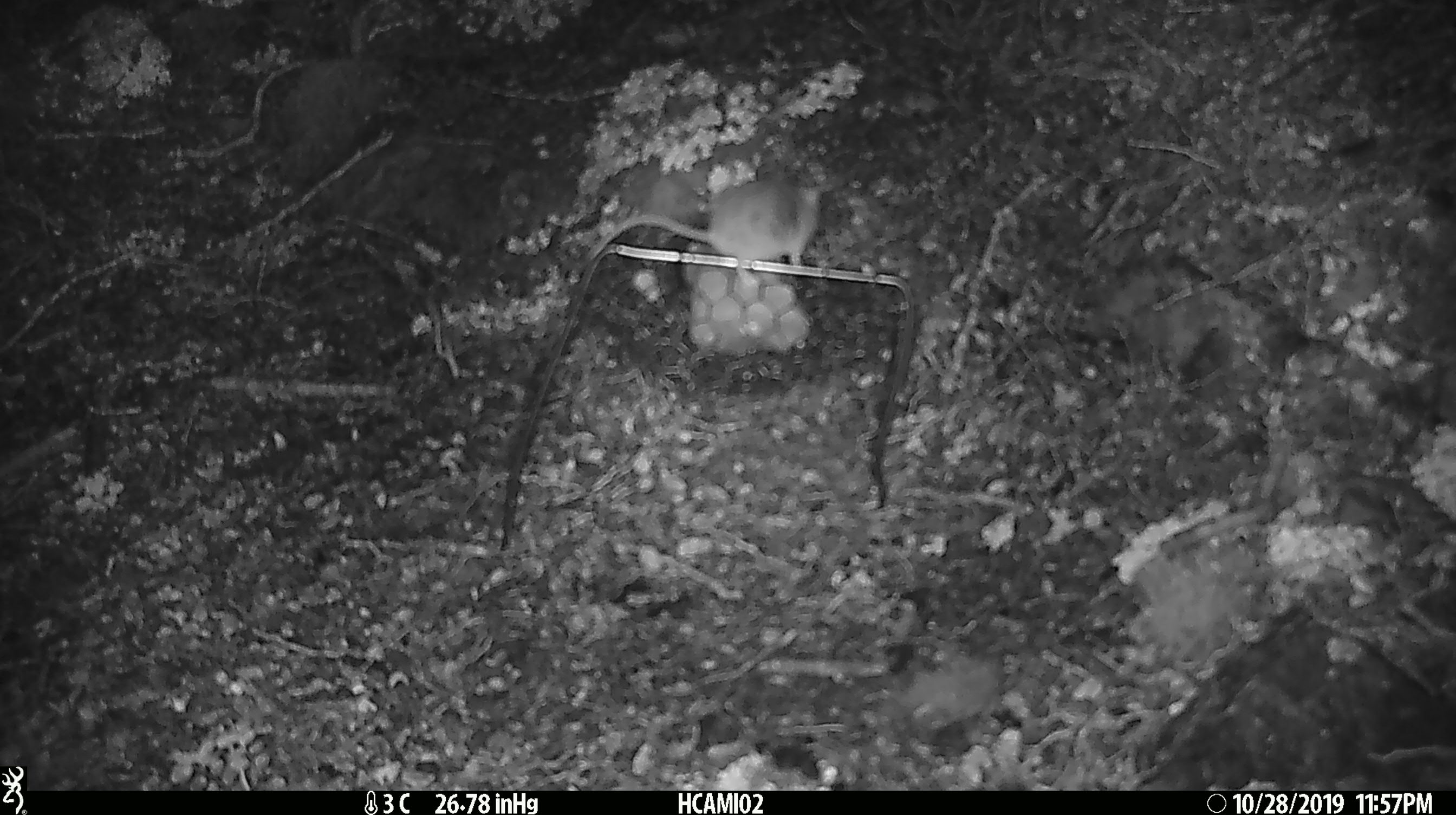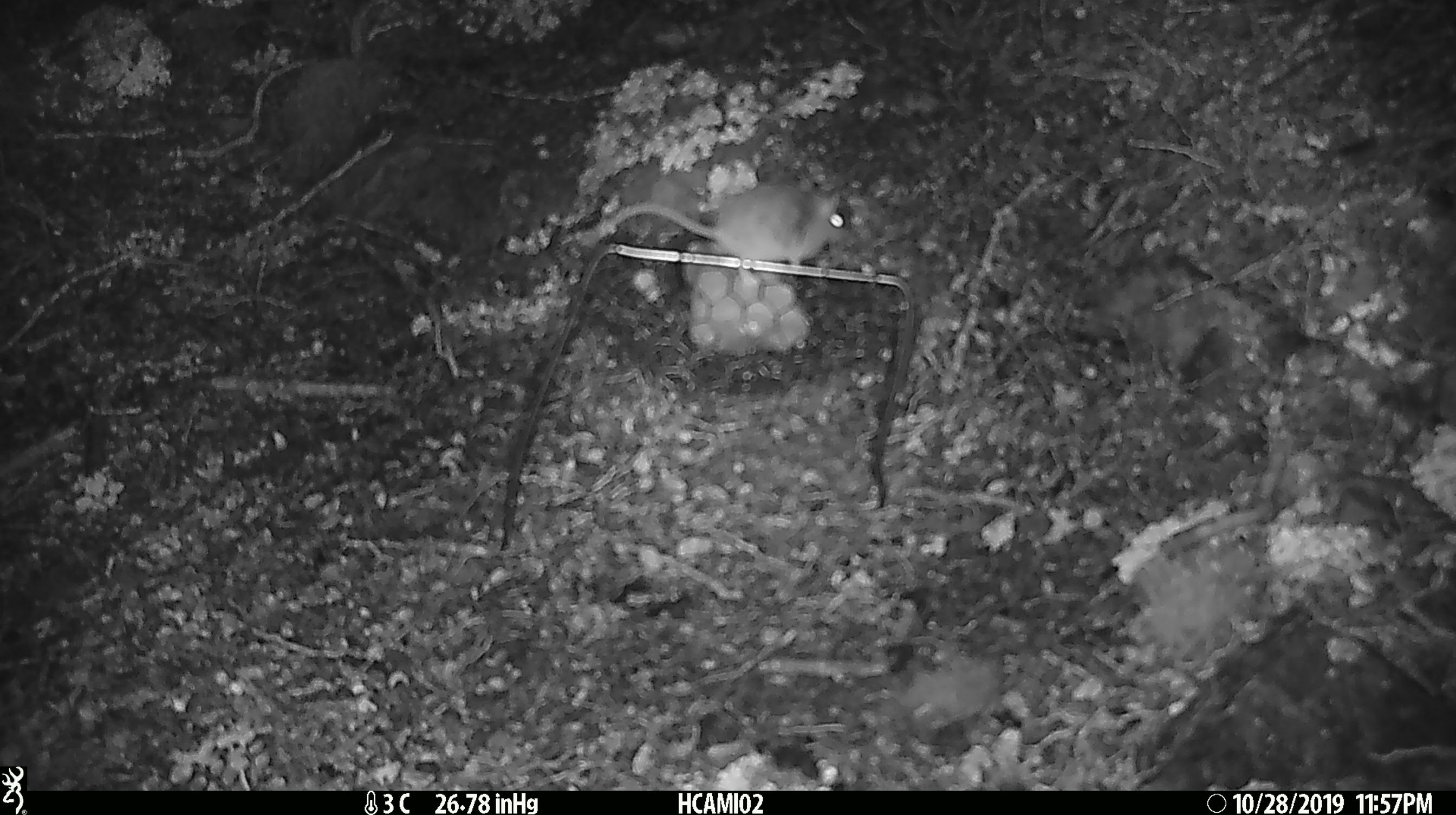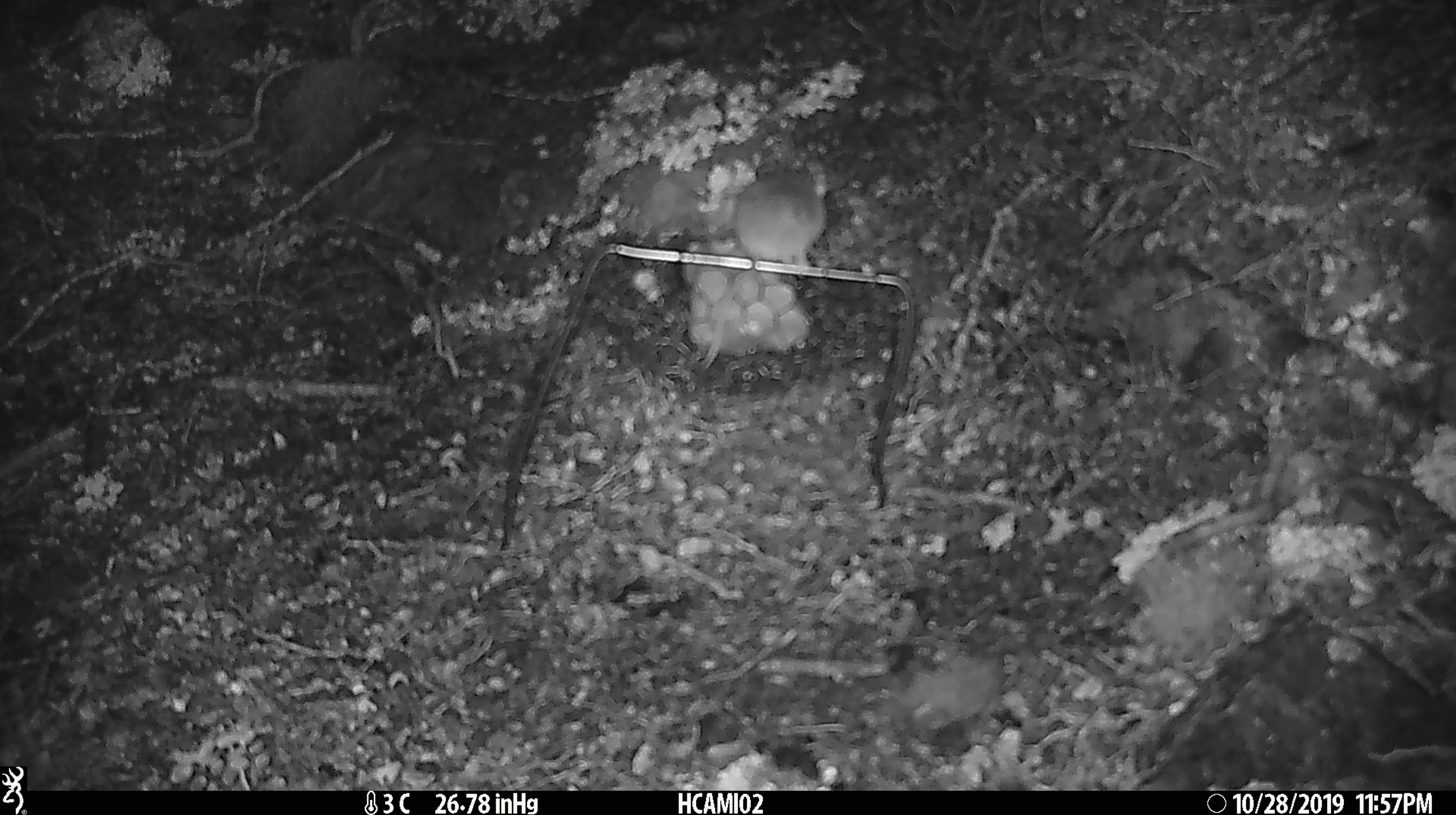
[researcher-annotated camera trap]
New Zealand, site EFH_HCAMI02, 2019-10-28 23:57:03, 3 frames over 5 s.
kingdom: Animalia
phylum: Chordata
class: Mammalia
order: Rodentia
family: Muridae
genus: Mus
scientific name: Mus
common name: mouse